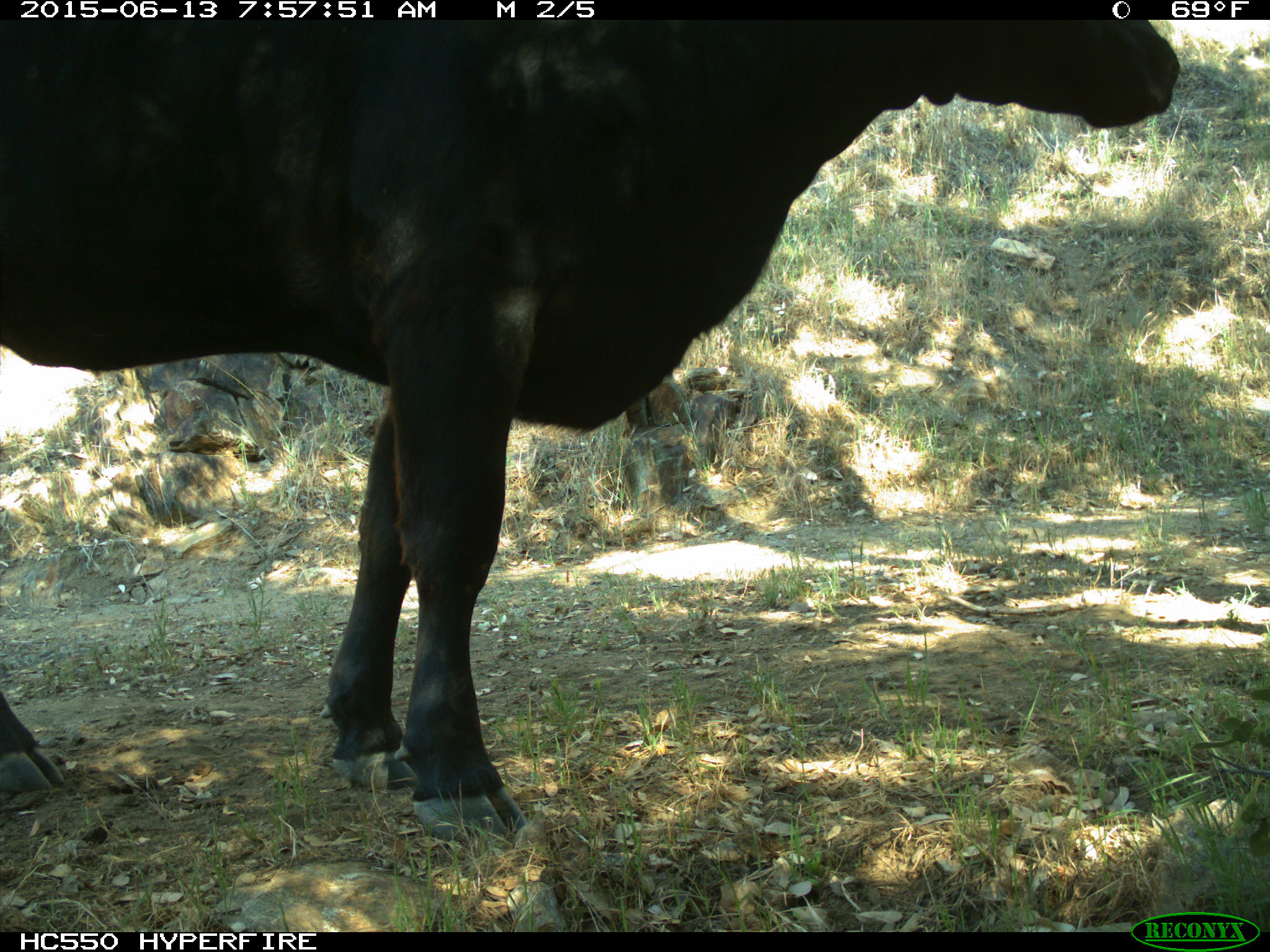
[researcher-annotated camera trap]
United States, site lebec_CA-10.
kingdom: Animalia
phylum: Chordata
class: Mammalia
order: Artiodactyla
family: Bovidae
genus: Bos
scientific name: Bos taurus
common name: domestic cow